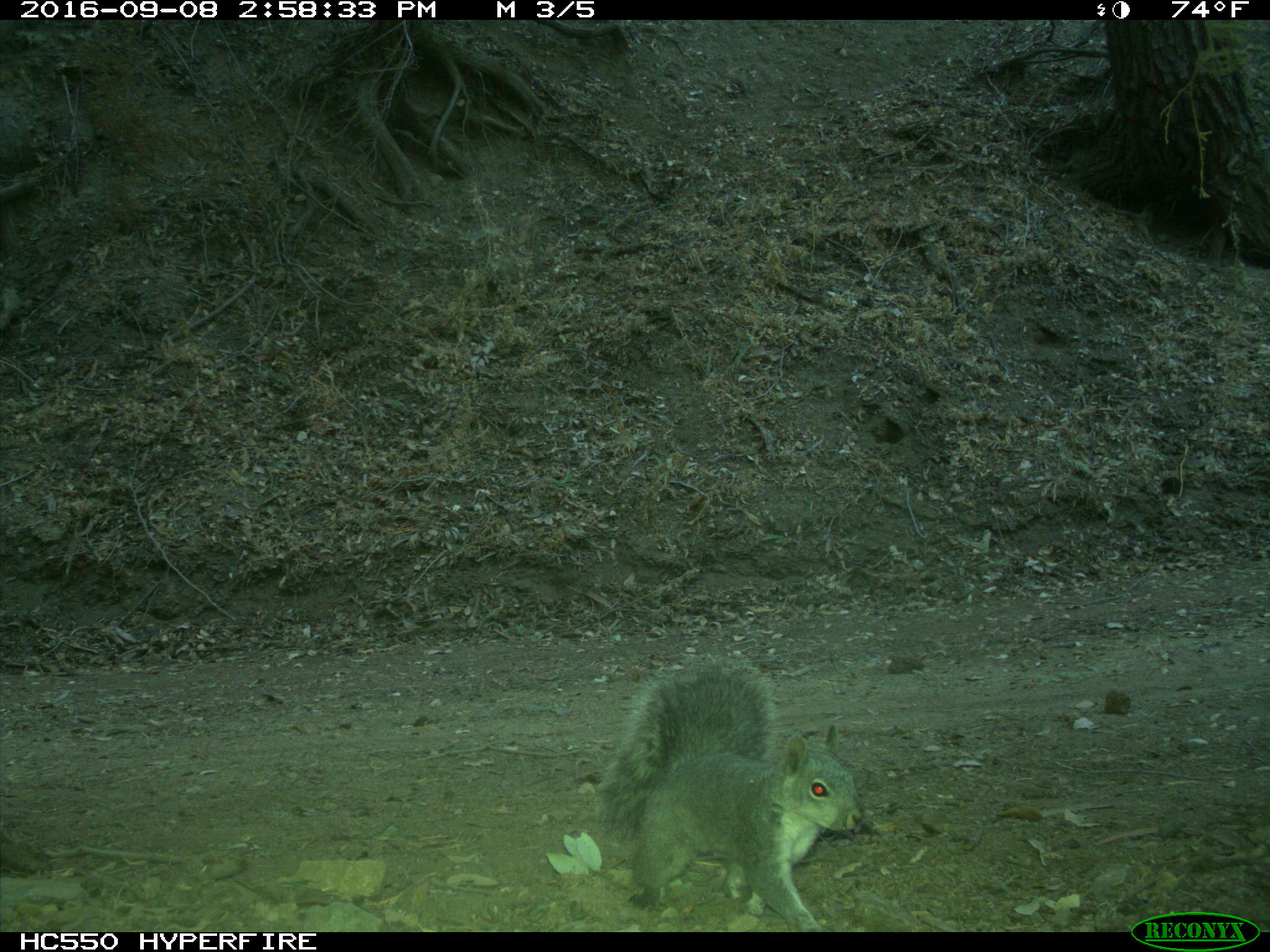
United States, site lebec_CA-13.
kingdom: Animalia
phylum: Chordata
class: Mammalia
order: Rodentia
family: Sciuridae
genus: Sciurus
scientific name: Sciurus carolinensis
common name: eastern gray squirrel